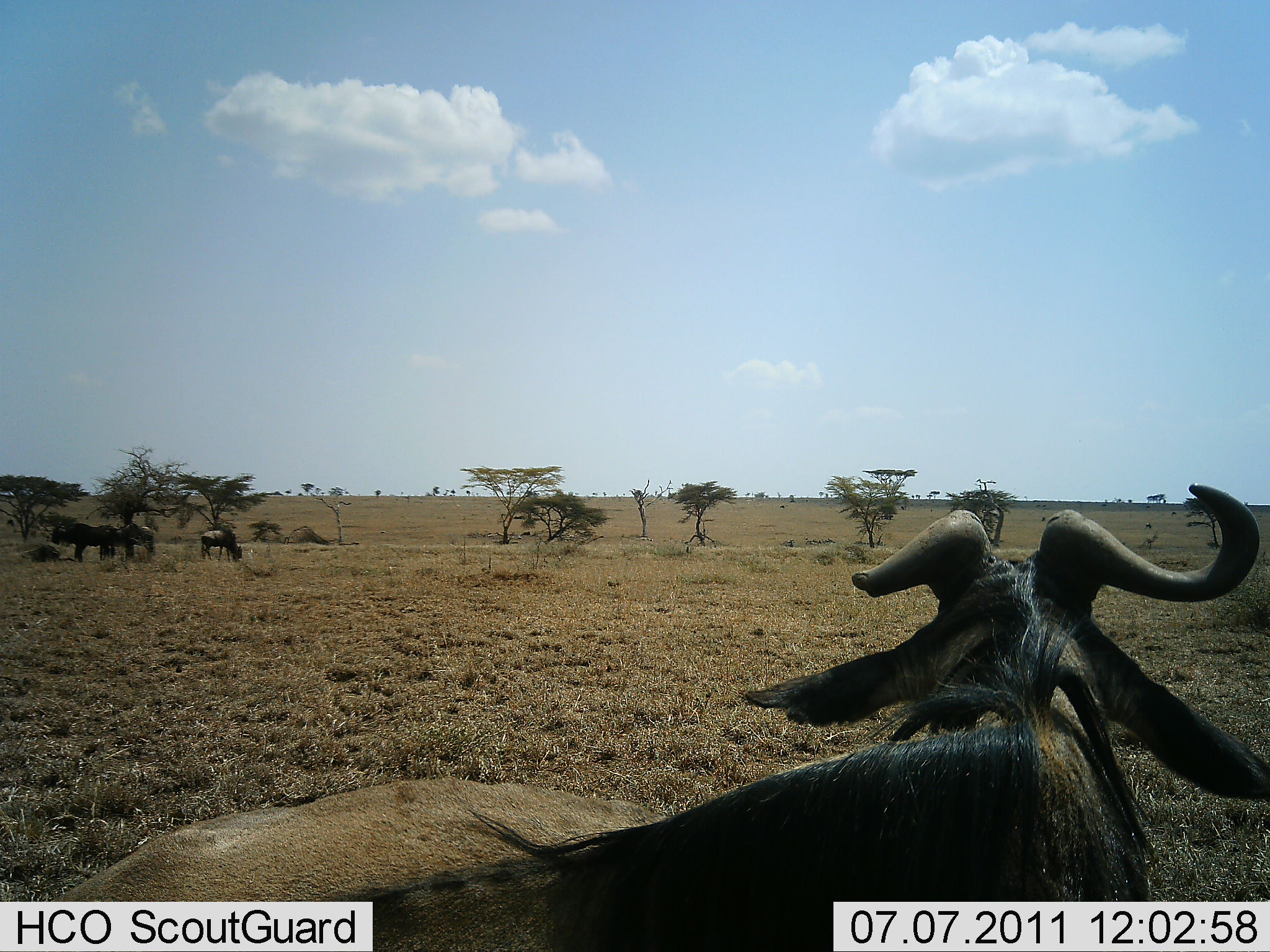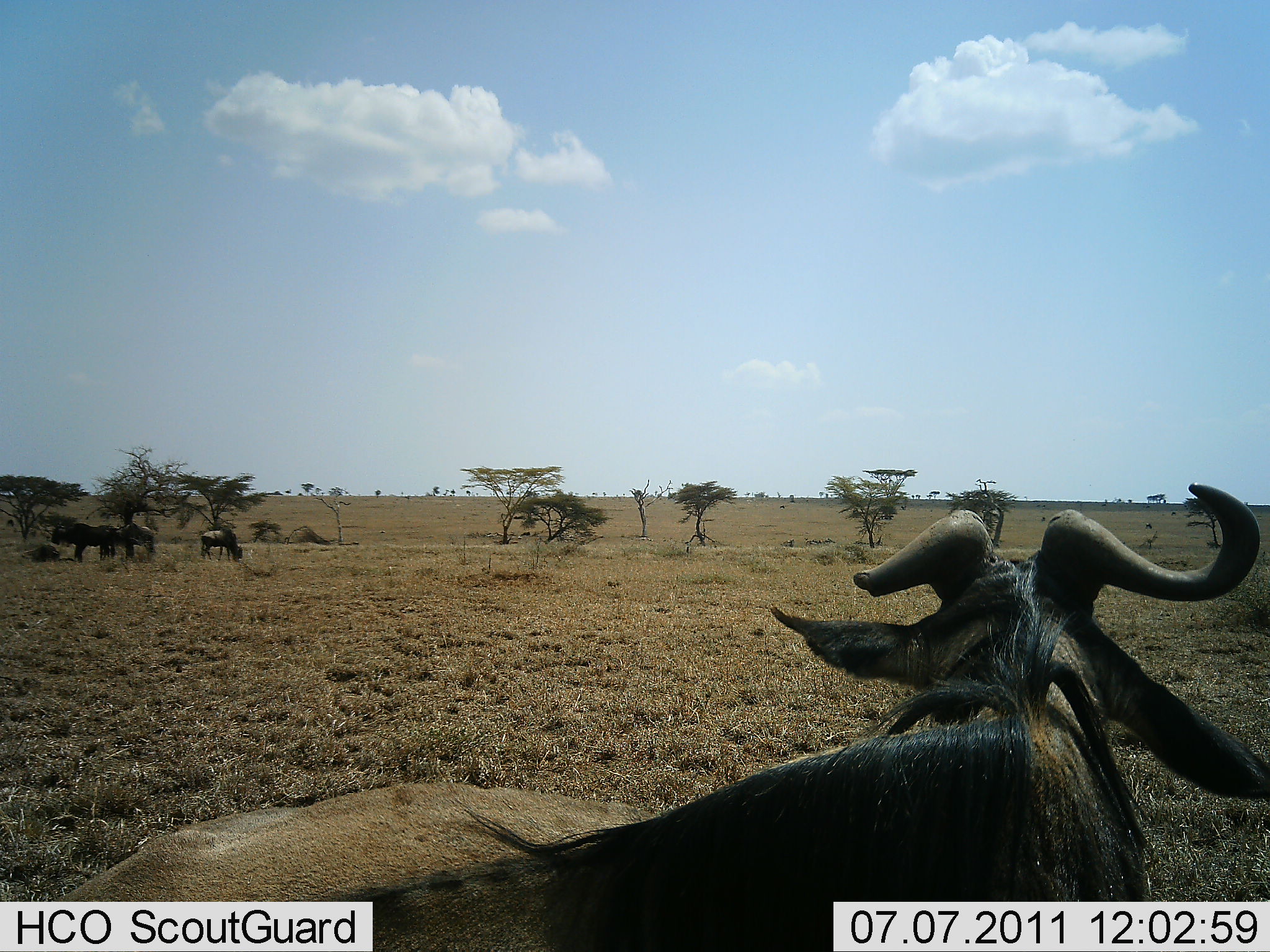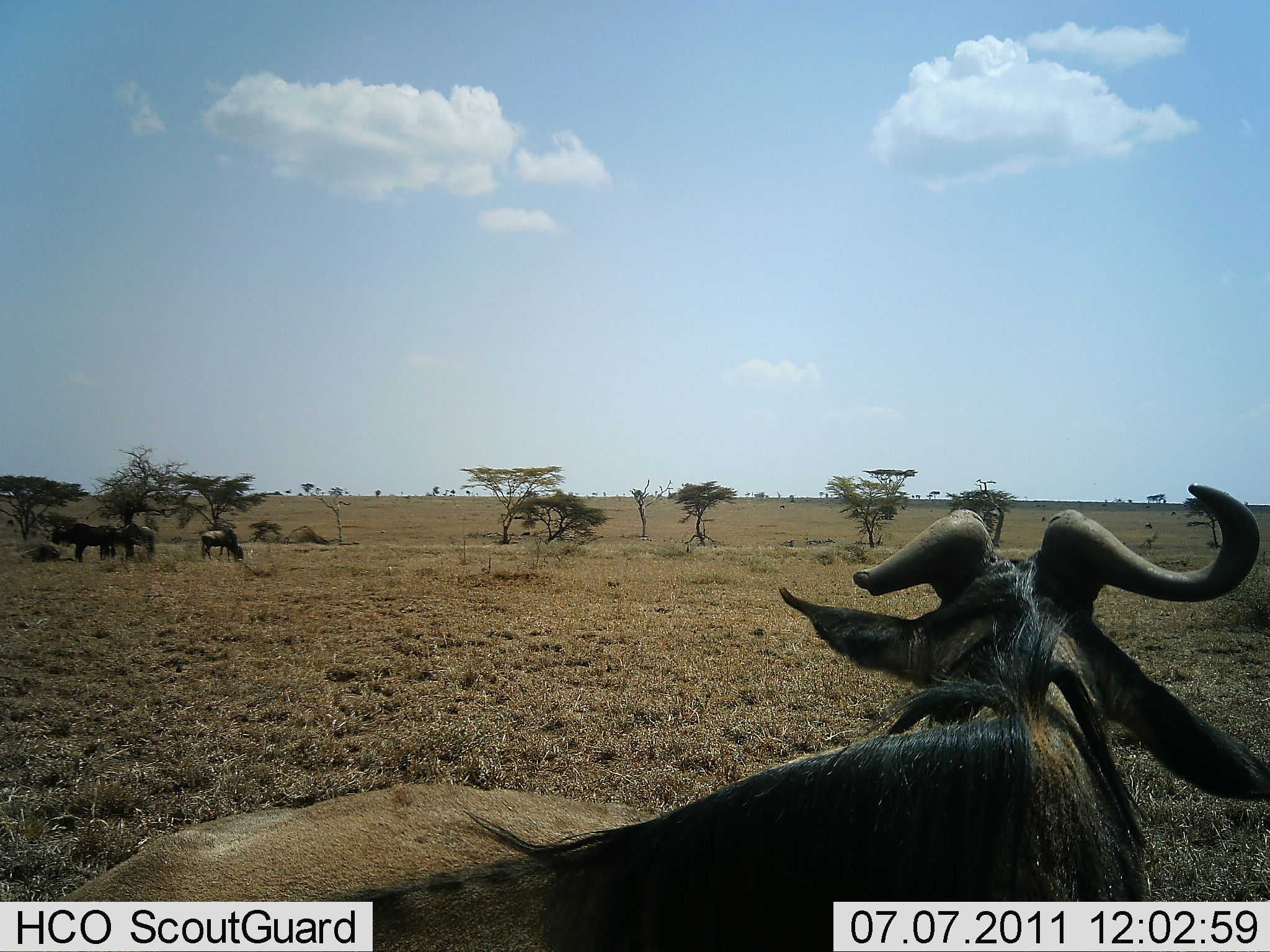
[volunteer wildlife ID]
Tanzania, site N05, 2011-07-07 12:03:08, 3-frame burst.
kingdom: Animalia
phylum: Chordata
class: Mammalia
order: Artiodactyla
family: Bovidae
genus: Connochaetes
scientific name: Connochaetes taurinus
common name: blue wildebeest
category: wildebeest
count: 4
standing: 77%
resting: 38%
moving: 0%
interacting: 0%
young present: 0%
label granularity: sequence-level